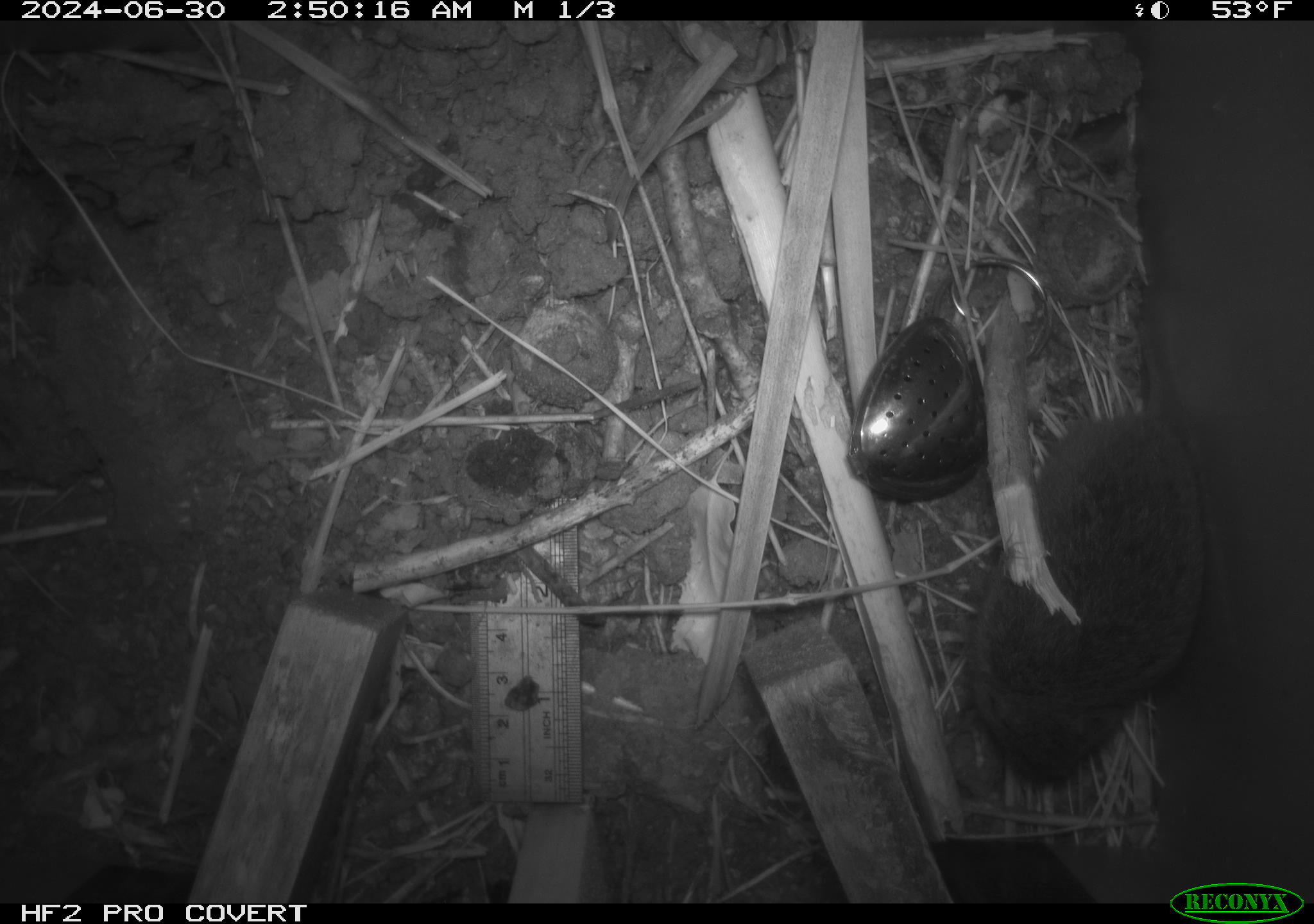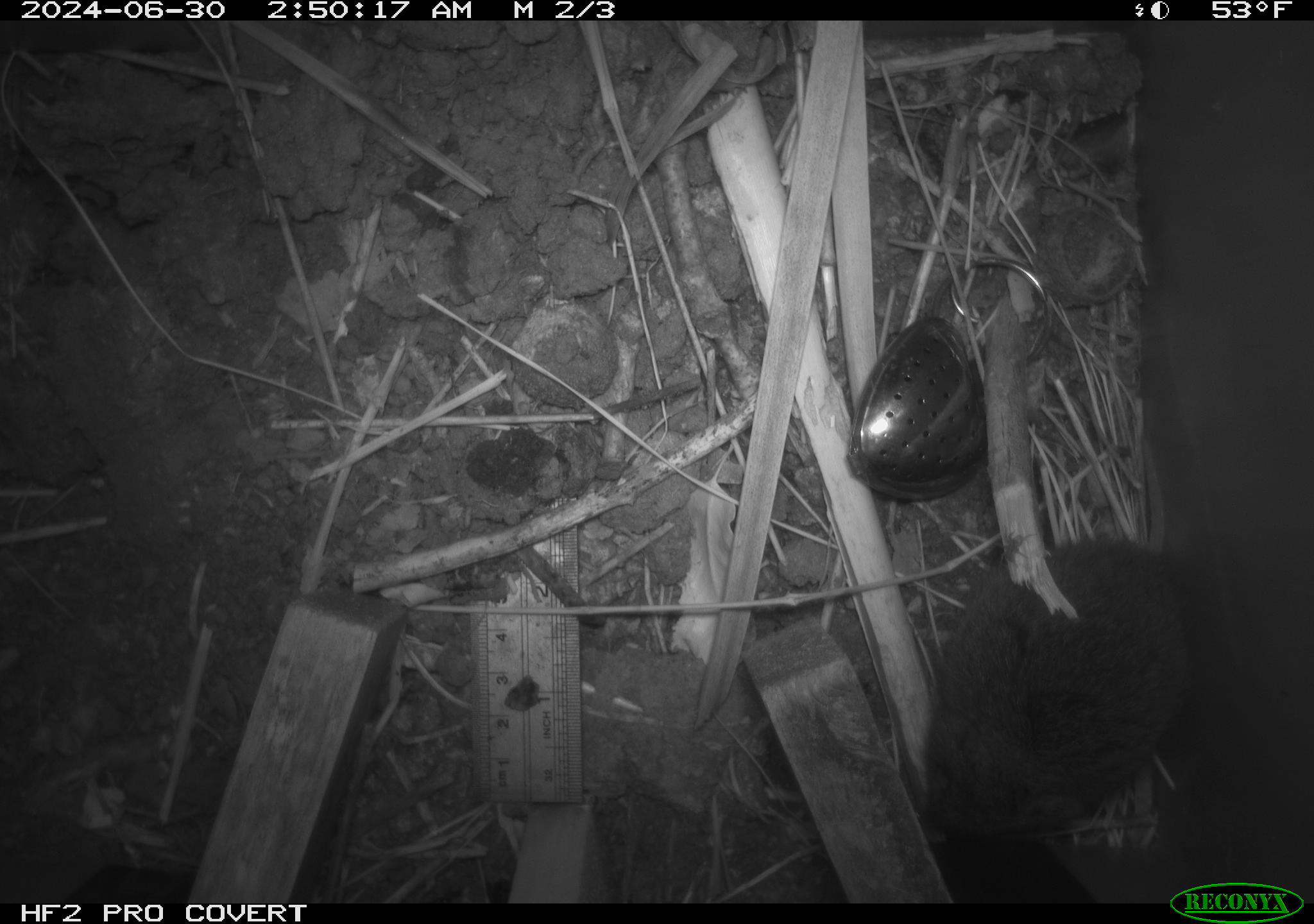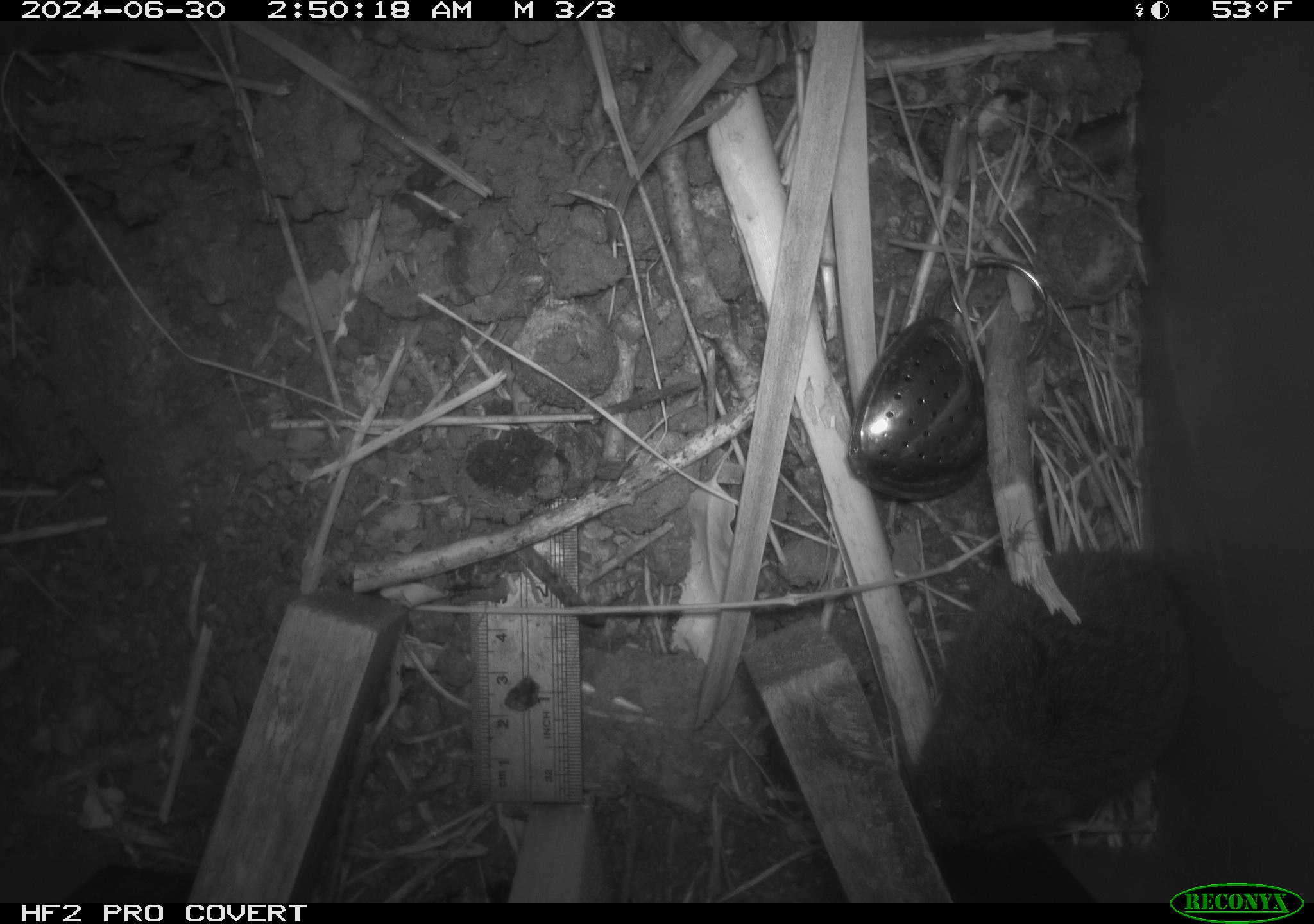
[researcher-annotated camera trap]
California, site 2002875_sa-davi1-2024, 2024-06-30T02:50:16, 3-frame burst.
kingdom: Animalia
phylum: Chordata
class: Mammalia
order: Rodentia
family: Cricetidae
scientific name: Arvicolinae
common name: voles, lemmings, and muskrats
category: arvicolinae subfamily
Arvicolinae subfamily (voles, lemmings, and muskrats) (Arvicolinae).